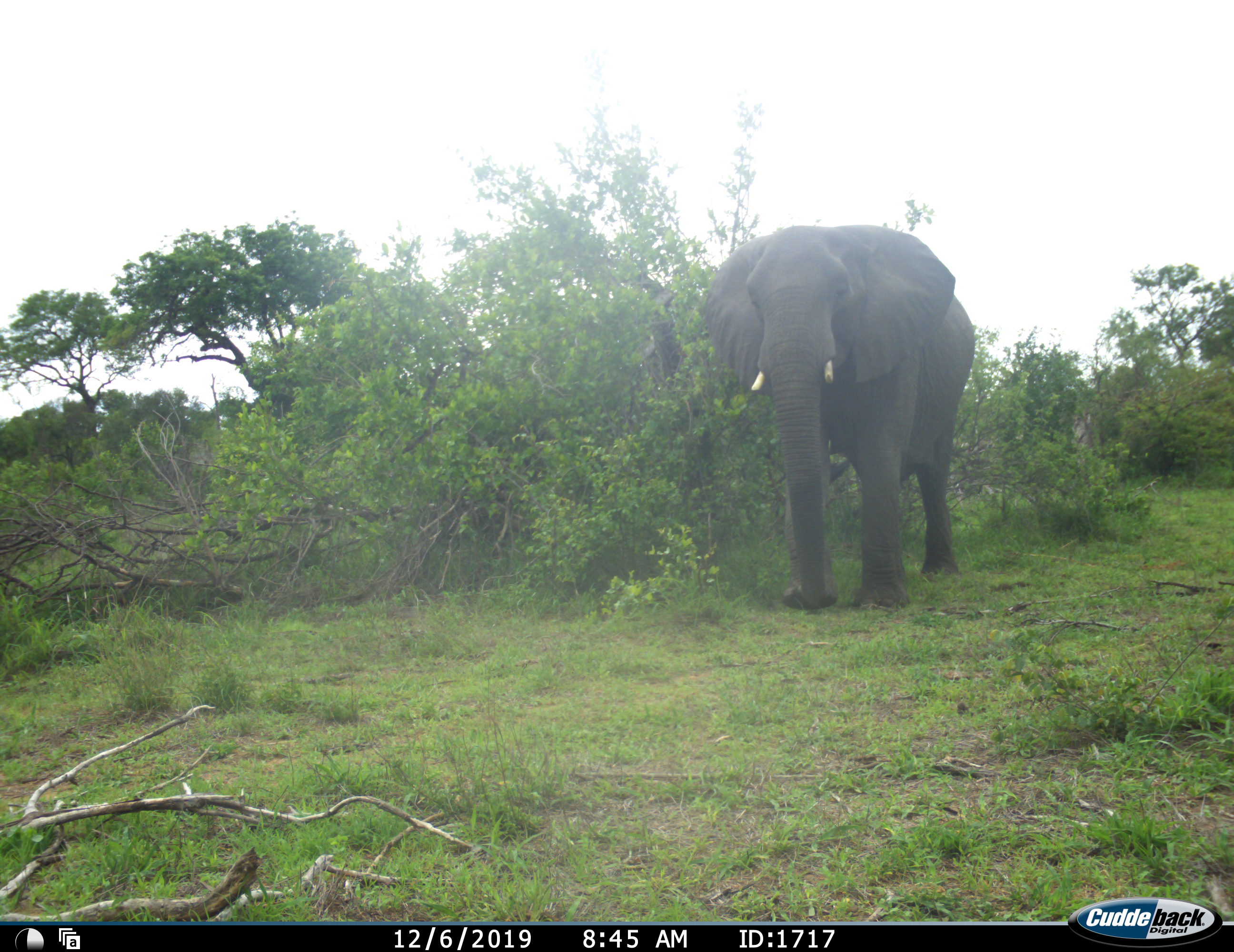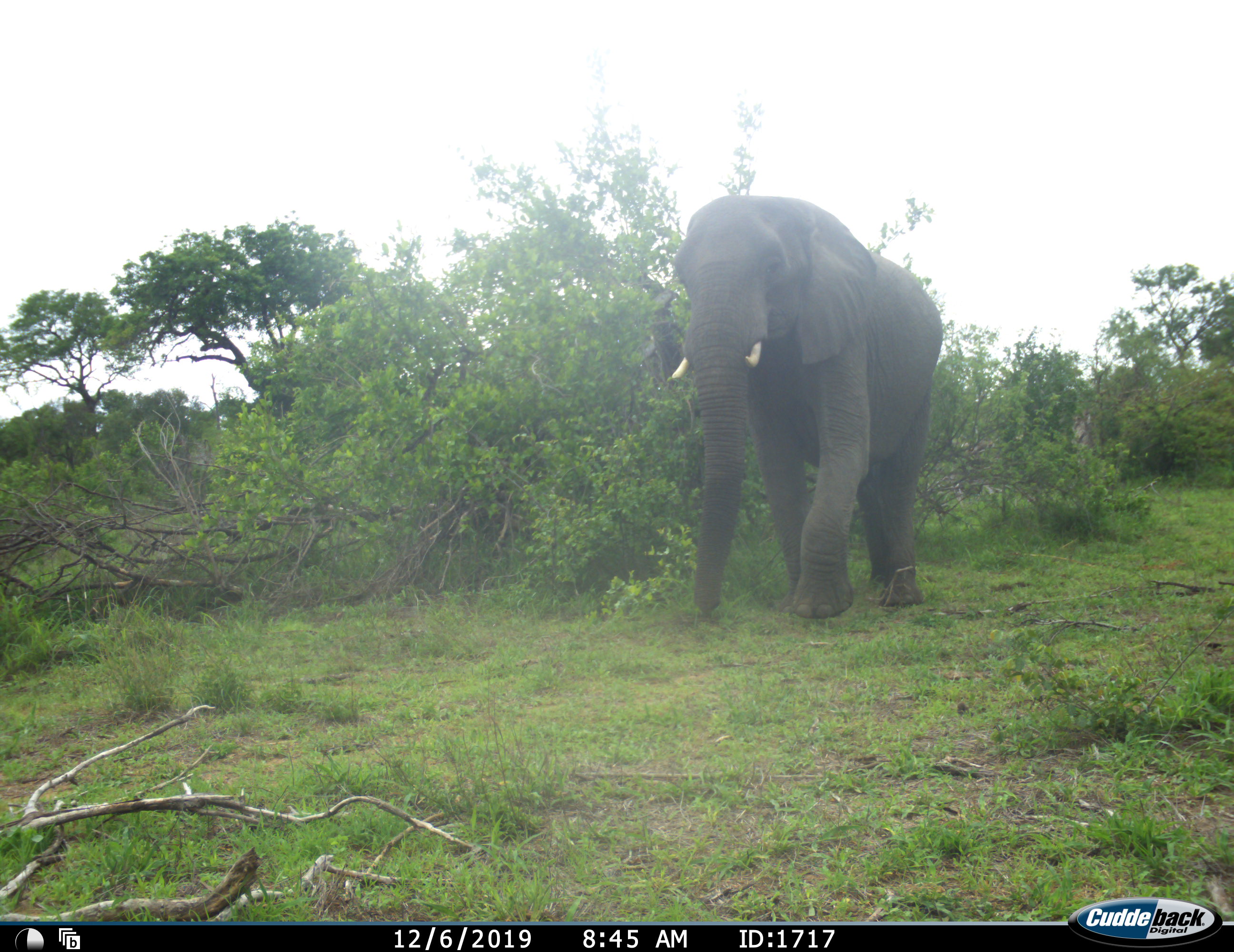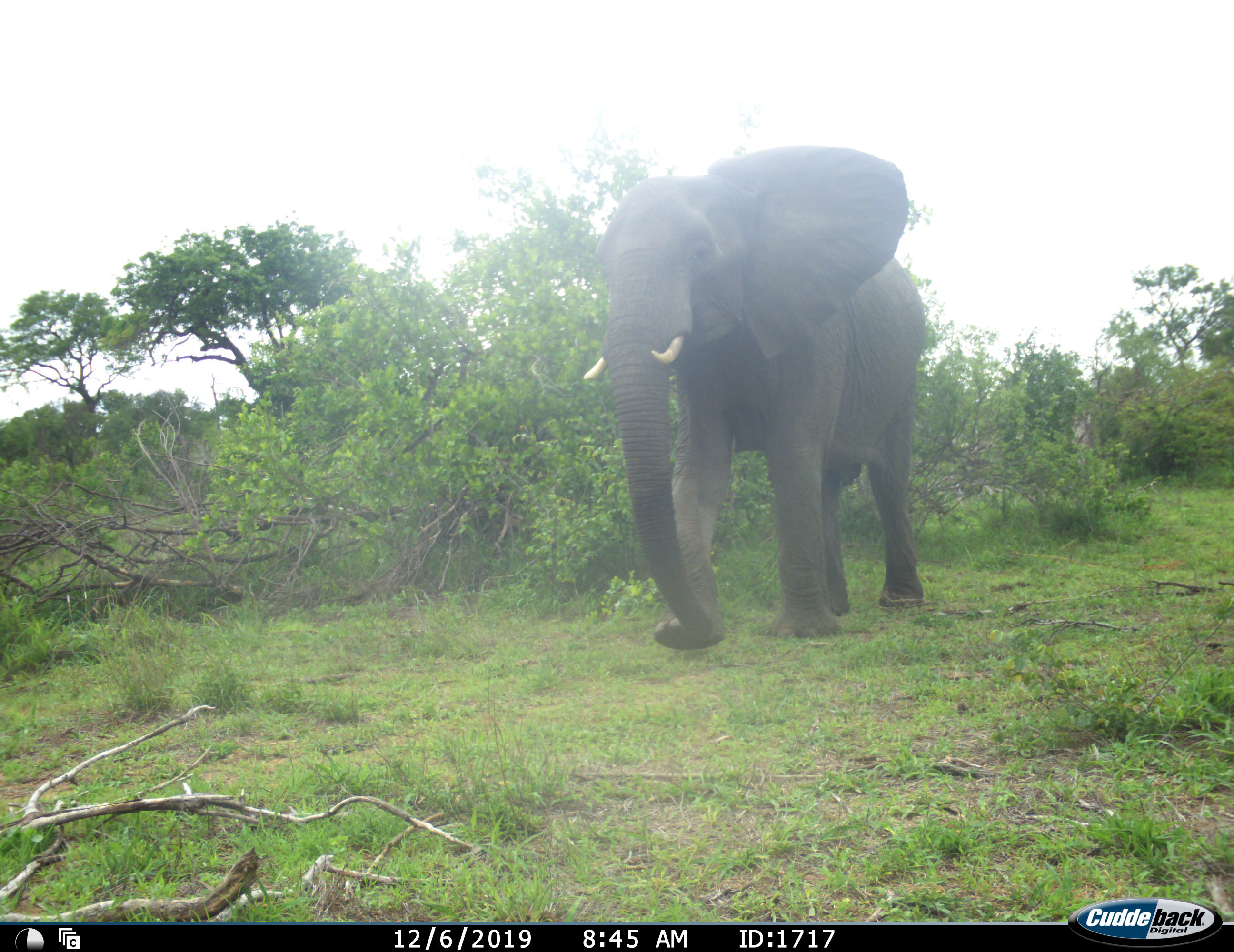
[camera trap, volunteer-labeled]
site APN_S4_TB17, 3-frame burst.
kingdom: Animalia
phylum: Chordata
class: Mammalia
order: Proboscidea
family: Elephantidae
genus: Loxodonta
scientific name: Loxodonta africana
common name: african bush elephant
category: elephant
Elephant (african bush elephant) (Loxodonta africana), count 1. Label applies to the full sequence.